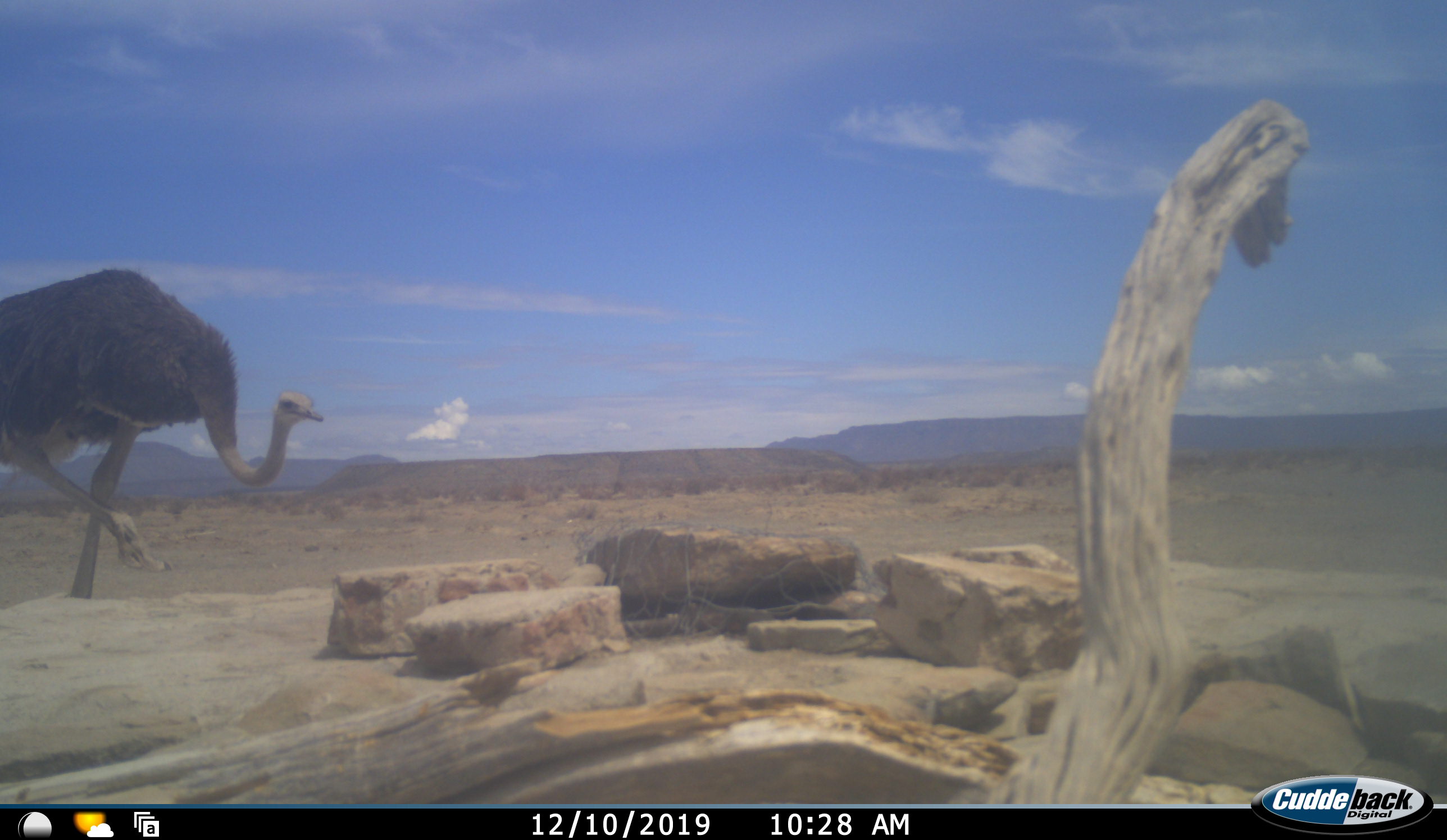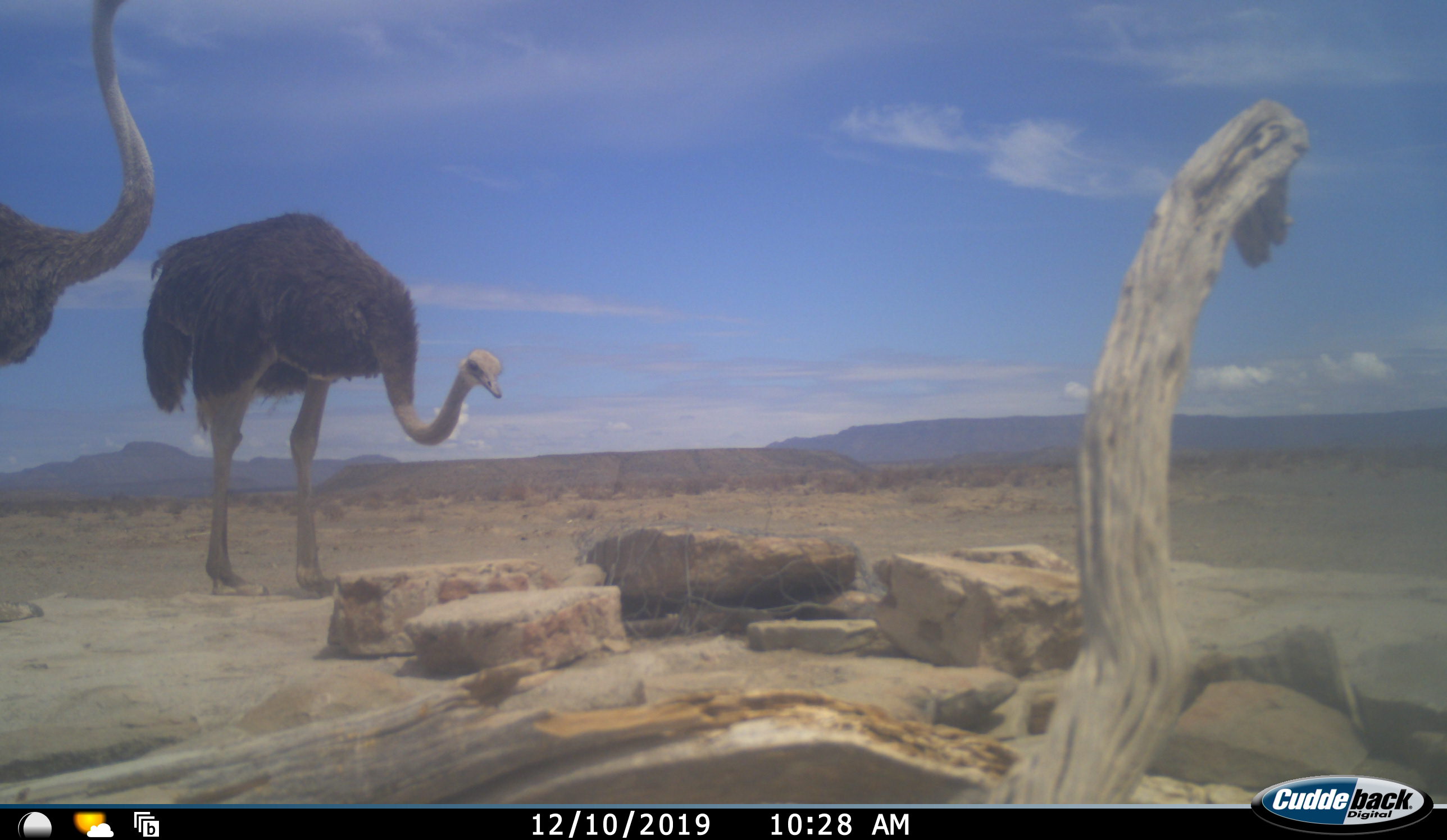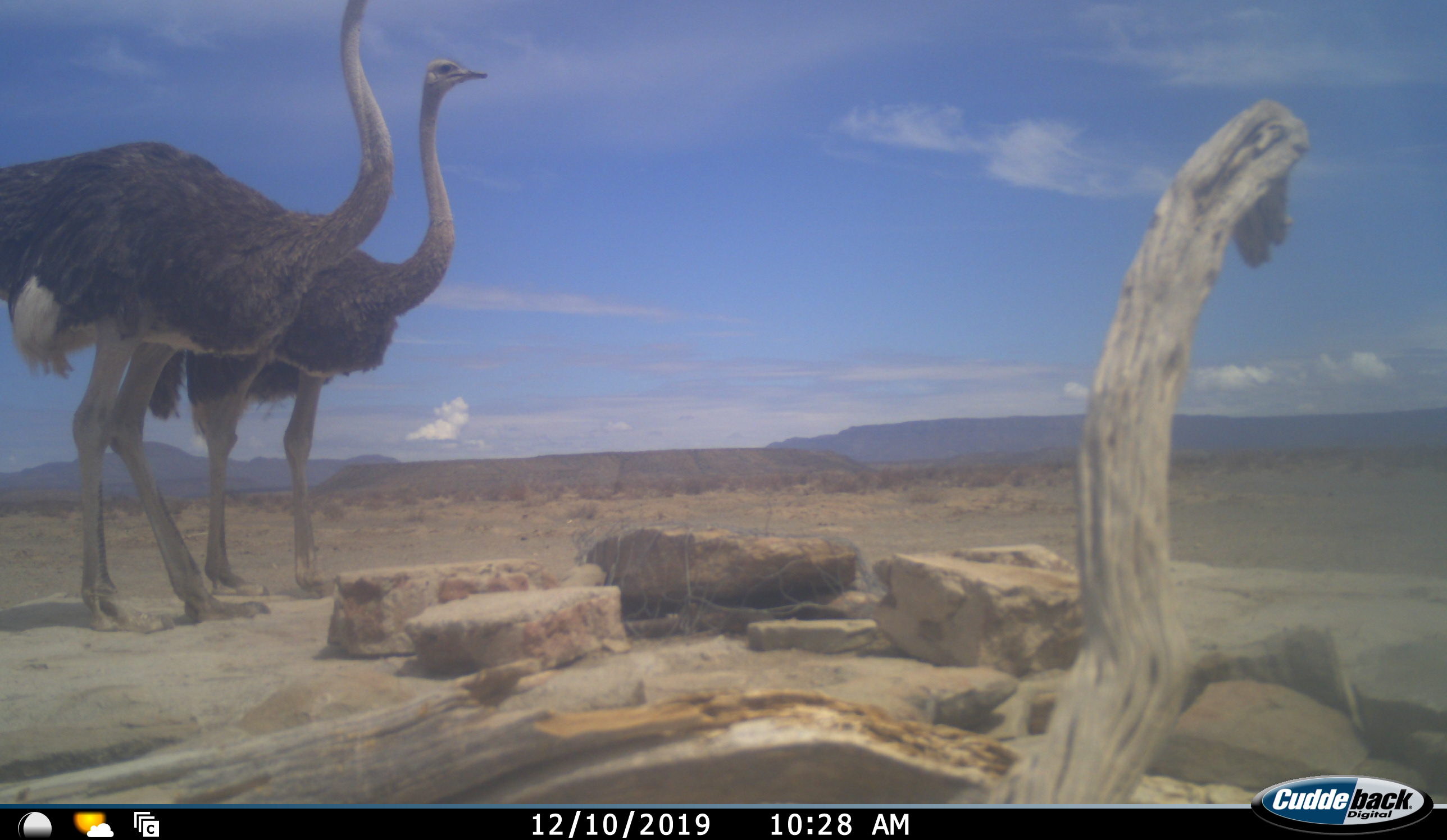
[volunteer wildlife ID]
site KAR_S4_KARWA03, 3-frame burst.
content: unidentified animal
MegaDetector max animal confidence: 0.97